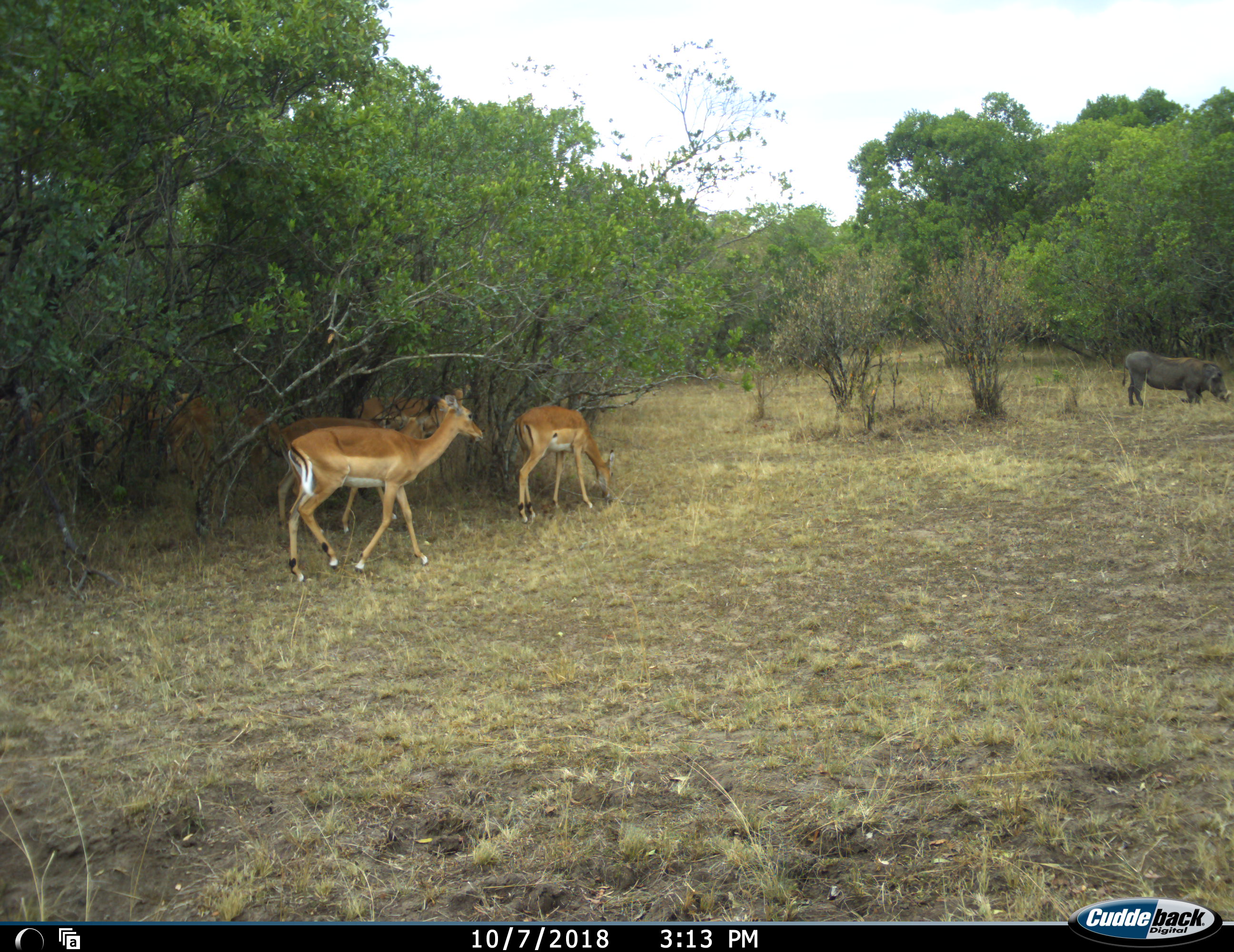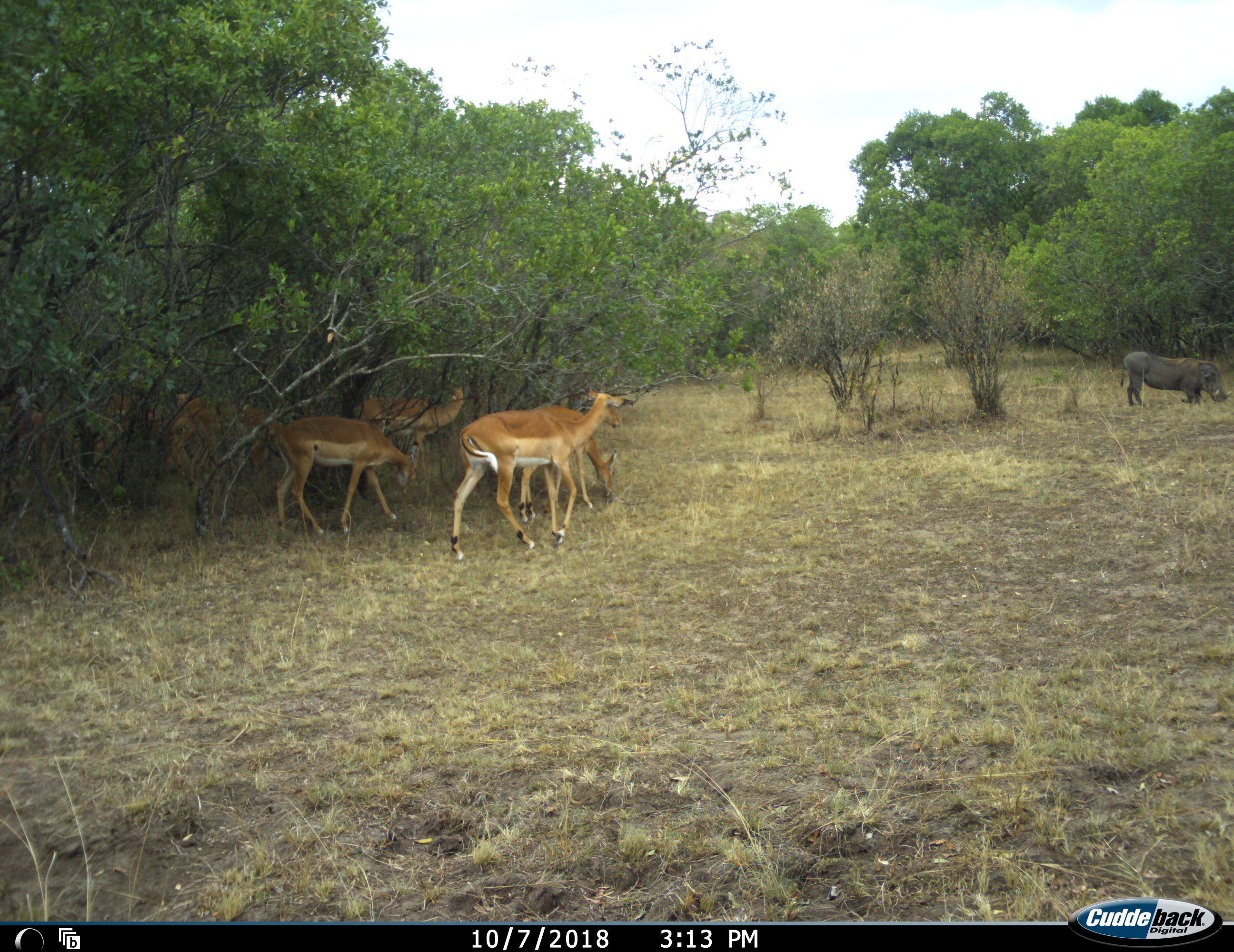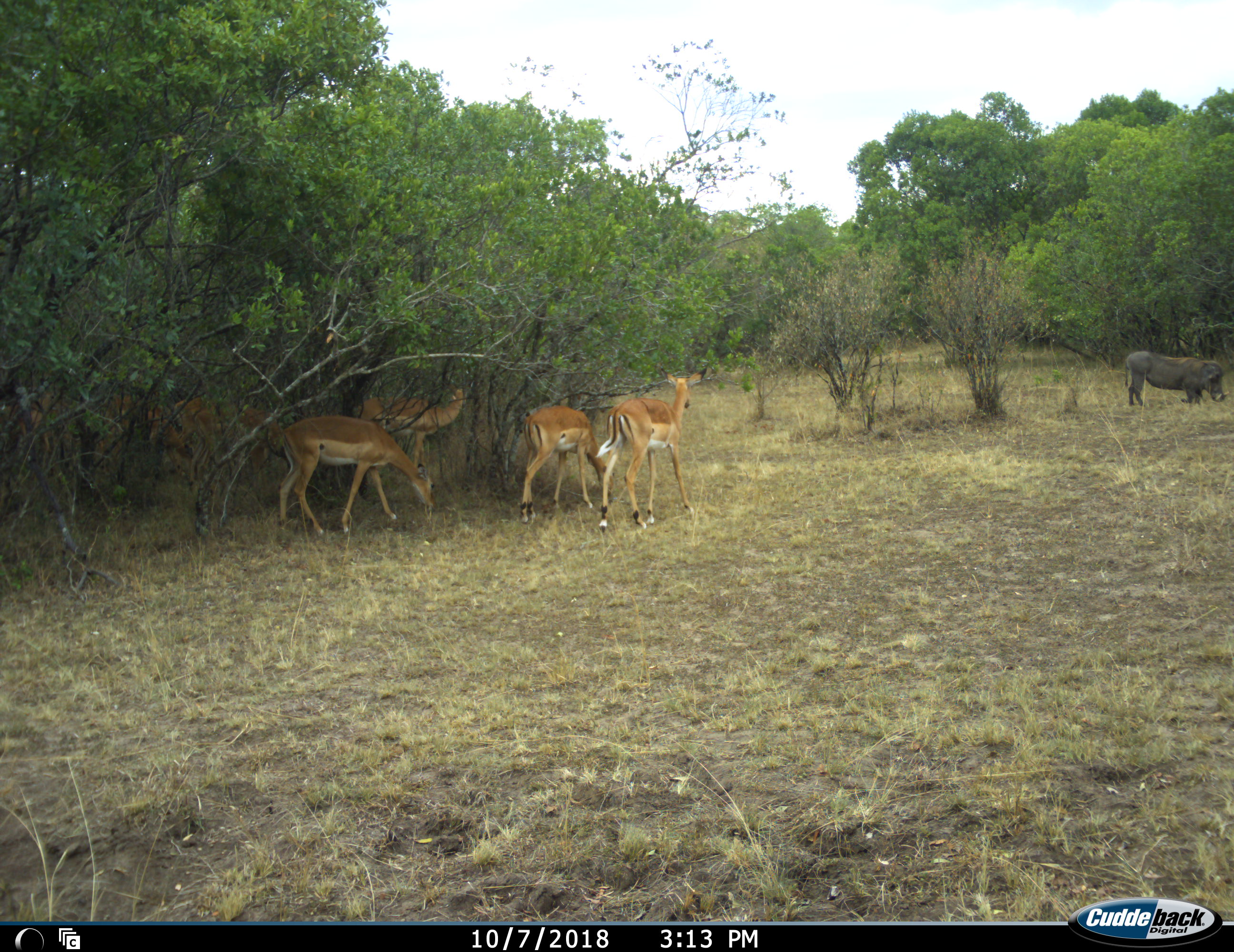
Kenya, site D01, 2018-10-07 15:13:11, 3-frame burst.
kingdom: Animalia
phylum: Chordata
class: Mammalia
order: Artiodactyla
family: Bovidae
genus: Aepyceros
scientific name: Aepyceros melampus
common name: impala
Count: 5.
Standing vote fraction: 12%.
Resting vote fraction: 0%.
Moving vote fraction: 88%.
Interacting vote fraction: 0%.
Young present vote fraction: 0%.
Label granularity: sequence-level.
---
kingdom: Animalia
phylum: Chordata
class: Mammalia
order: Artiodactyla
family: Suidae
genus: Phacochoerus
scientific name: Phacochoerus africanus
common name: warthog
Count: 1.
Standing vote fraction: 33%.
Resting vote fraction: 0%.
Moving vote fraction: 11%.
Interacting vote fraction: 0%.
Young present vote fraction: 0%.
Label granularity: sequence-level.